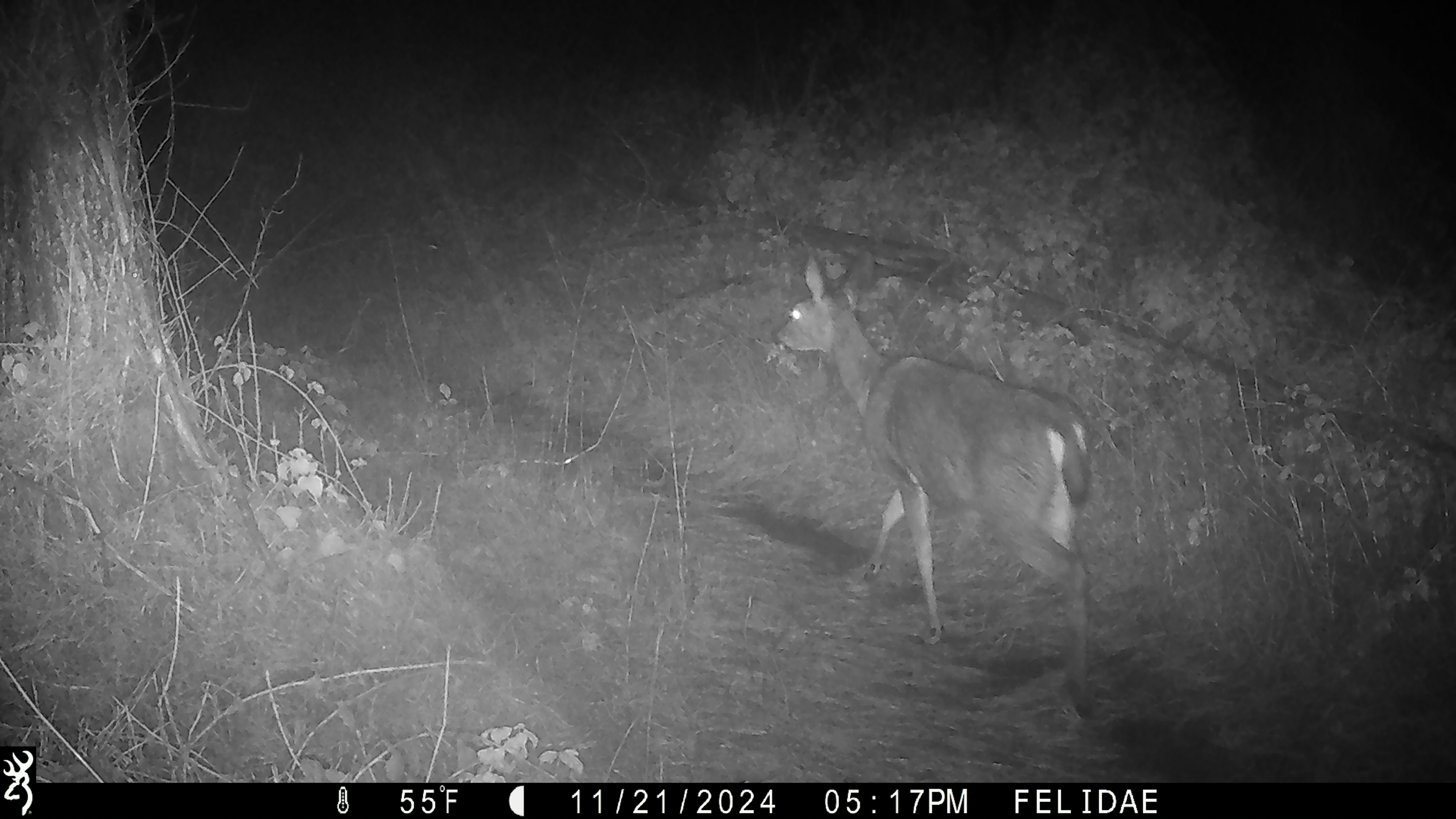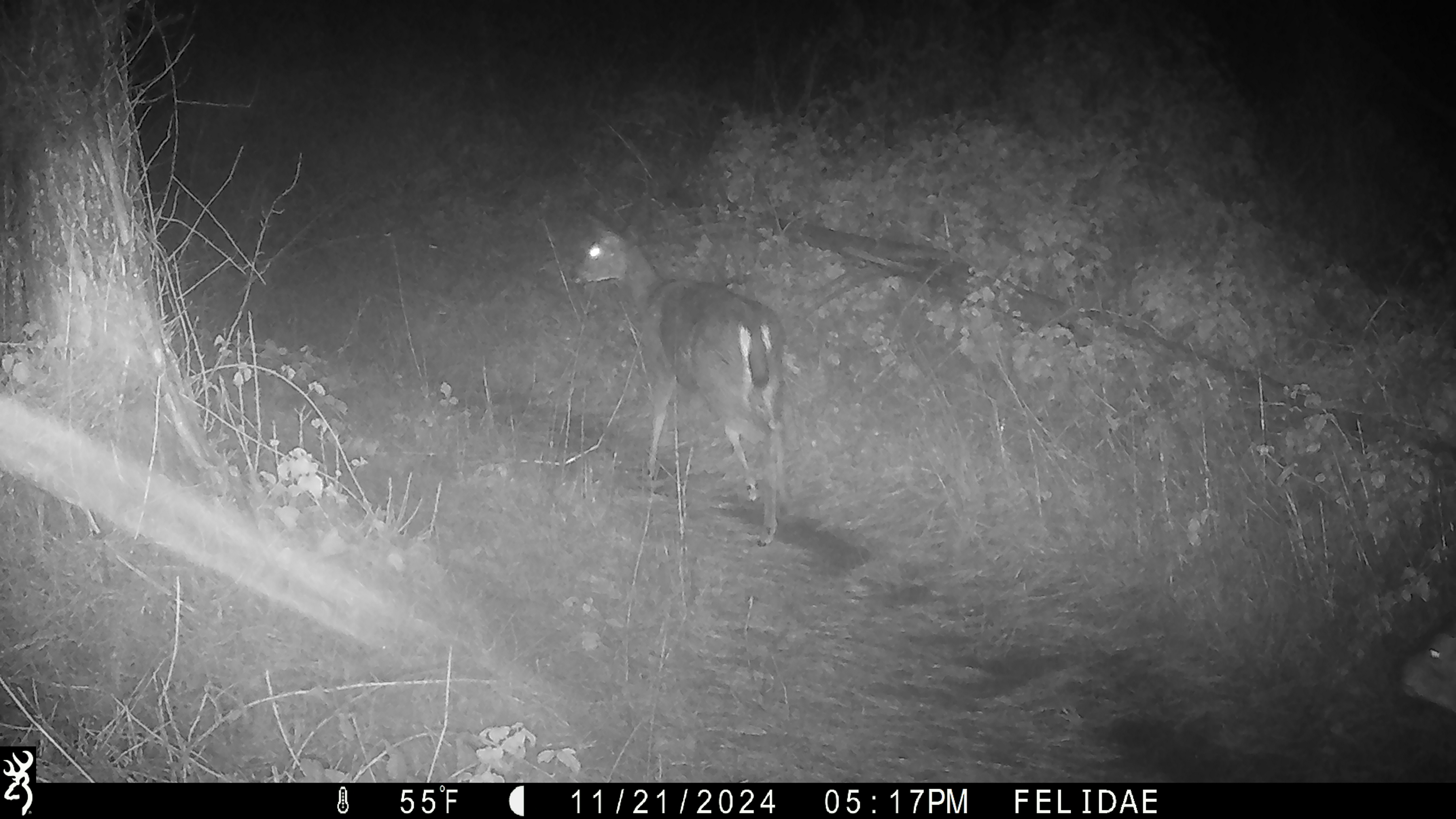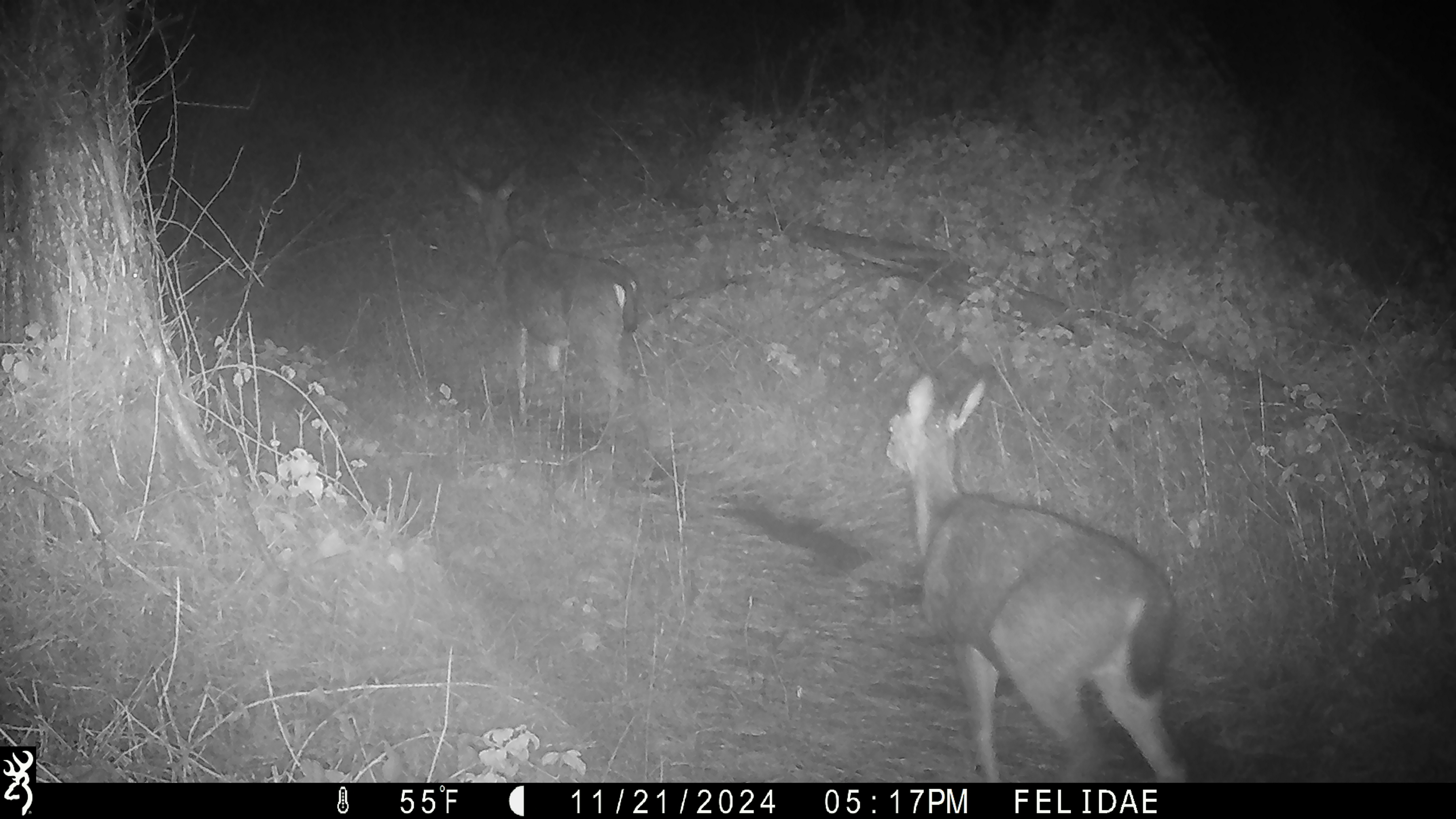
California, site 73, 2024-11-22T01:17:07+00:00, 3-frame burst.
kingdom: Animalia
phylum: Chordata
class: Mammalia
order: Artiodactyla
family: Cervidae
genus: Odocoileus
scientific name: Odocoileus hemionus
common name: mule deer